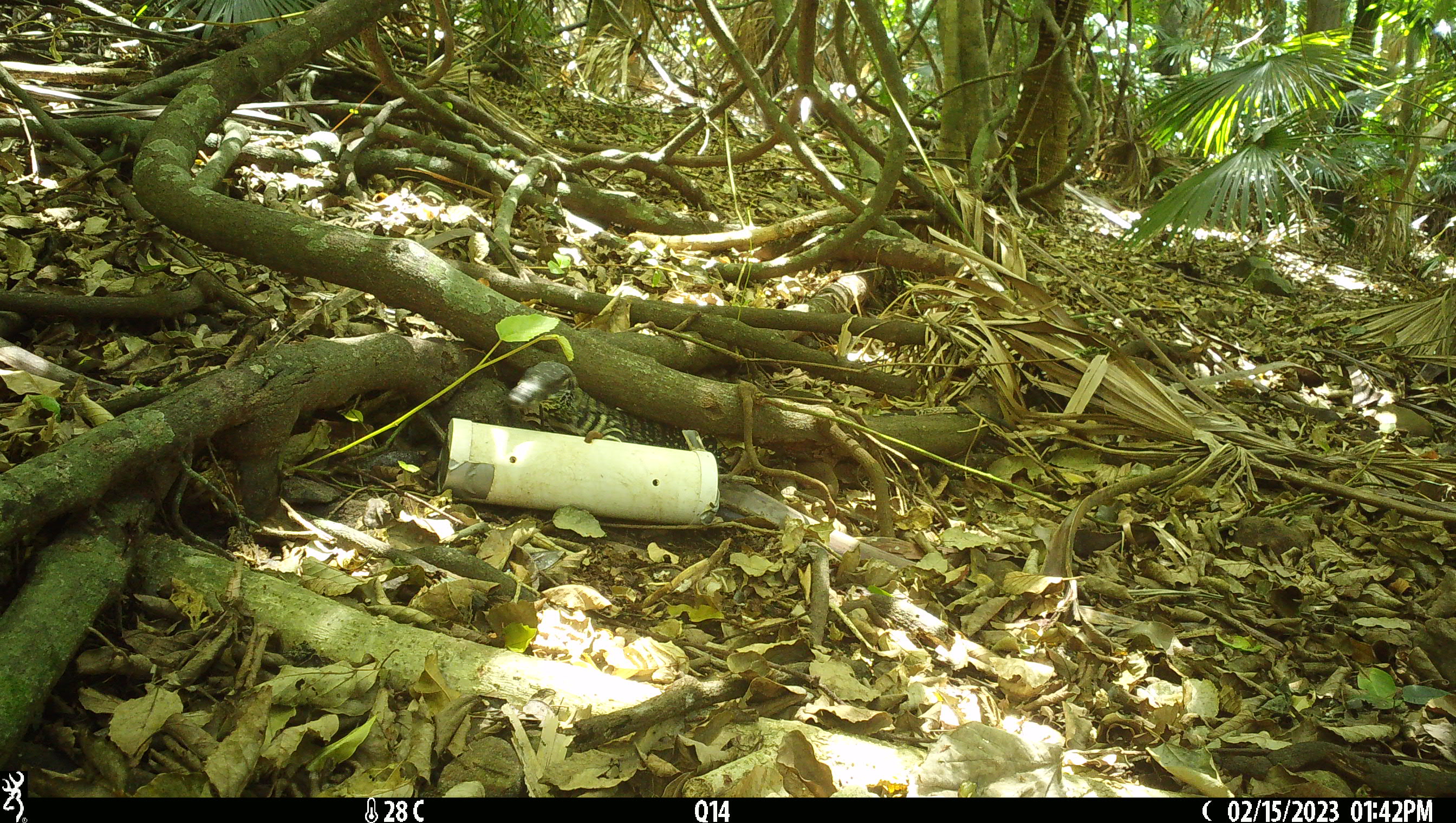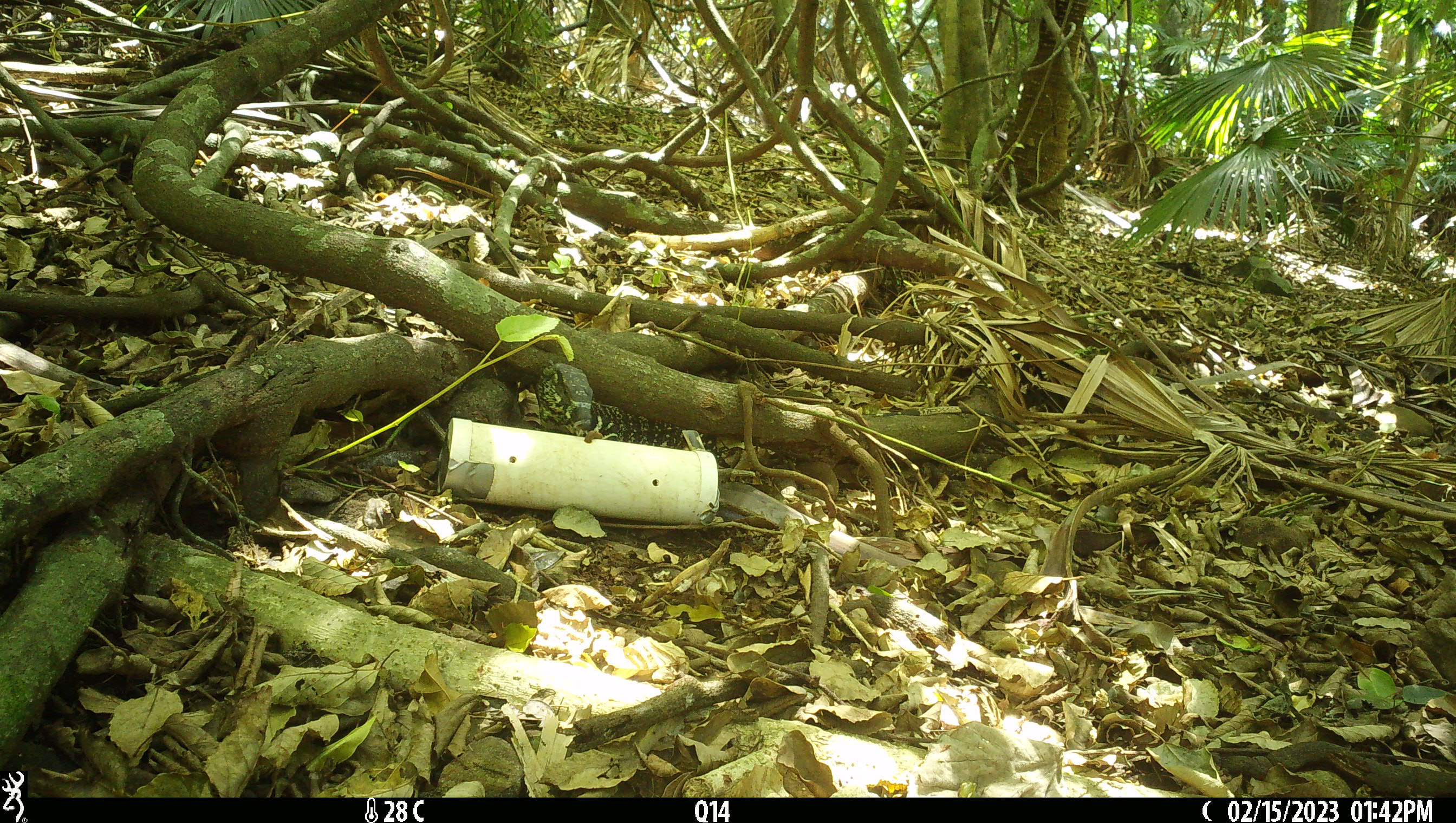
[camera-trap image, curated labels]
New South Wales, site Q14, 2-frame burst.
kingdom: Animalia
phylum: Chordata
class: Reptilia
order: Squamata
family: Varanidae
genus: Varanus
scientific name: Varanus varius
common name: lace monitor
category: goanna